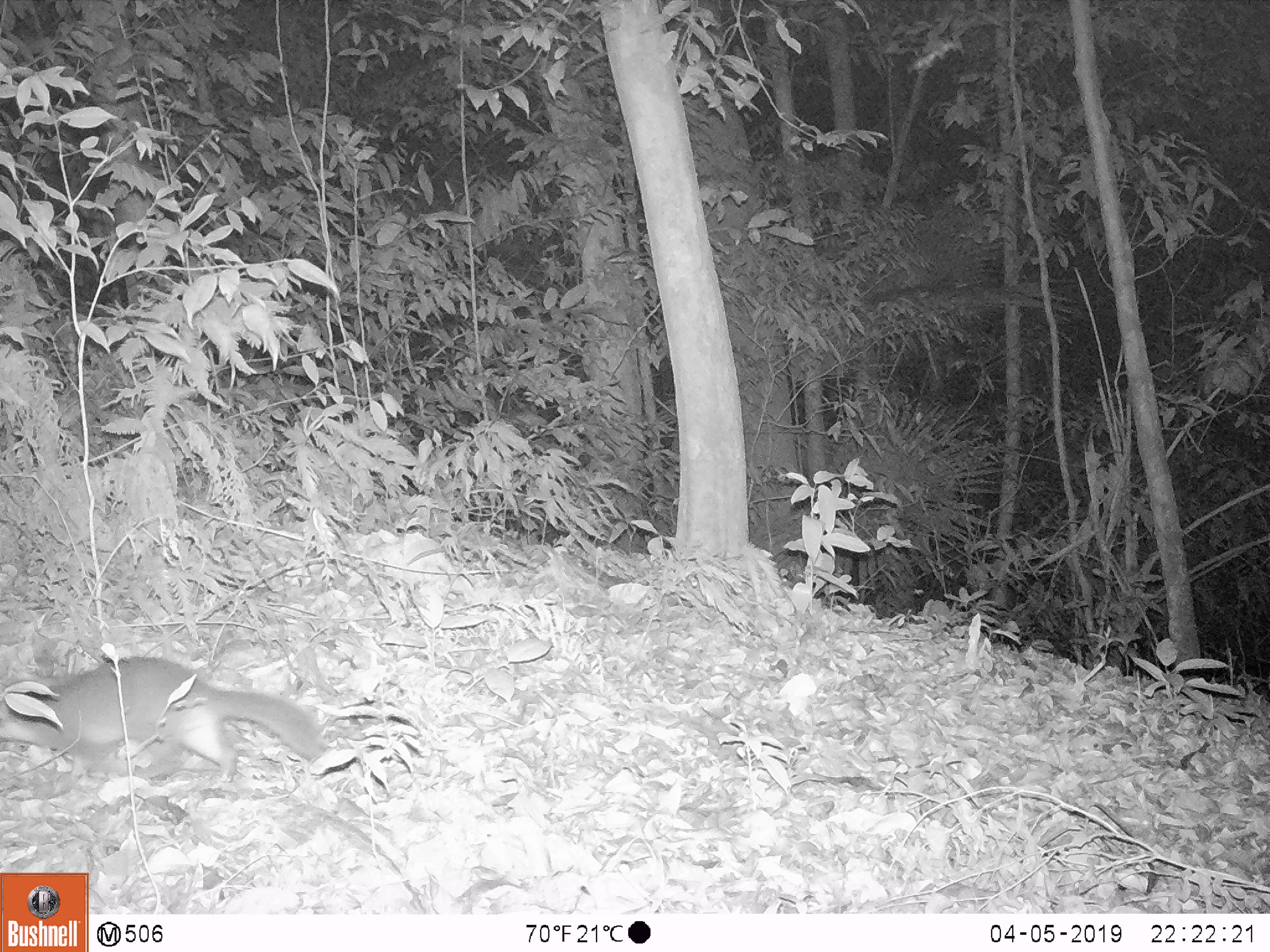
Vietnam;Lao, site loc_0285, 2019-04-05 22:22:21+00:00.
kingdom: Animalia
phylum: Chordata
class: Mammalia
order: Carnivora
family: Mustelidae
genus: Melogale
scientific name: Melogale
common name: ferret badger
Ferret badger (Melogale). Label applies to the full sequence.